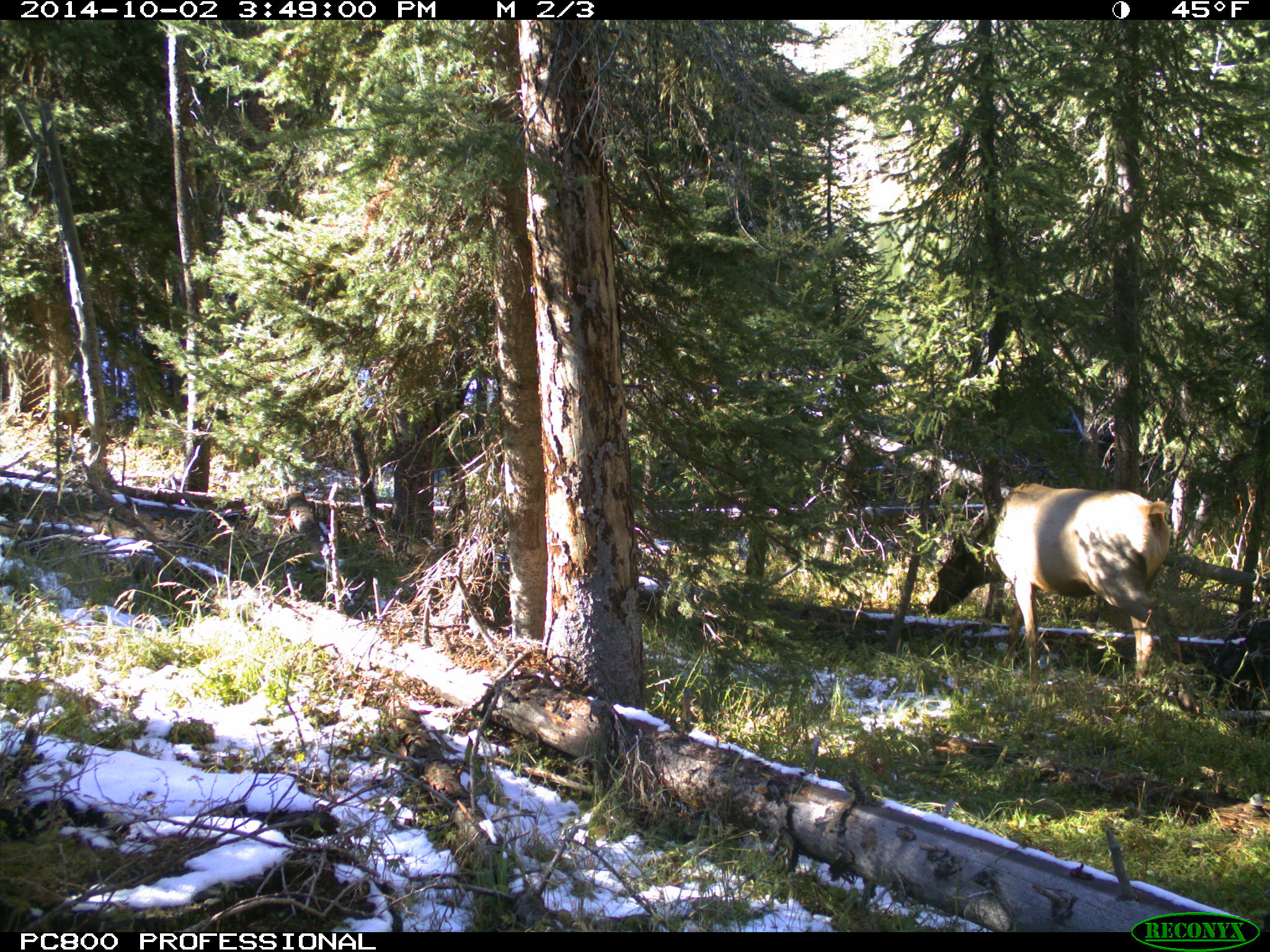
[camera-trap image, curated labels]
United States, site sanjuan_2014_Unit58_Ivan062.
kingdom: Animalia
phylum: Chordata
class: Mammalia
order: Artiodactyla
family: Cervidae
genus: Cervus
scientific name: Cervus elaphus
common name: red deer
Cervus elaphus (red deer).